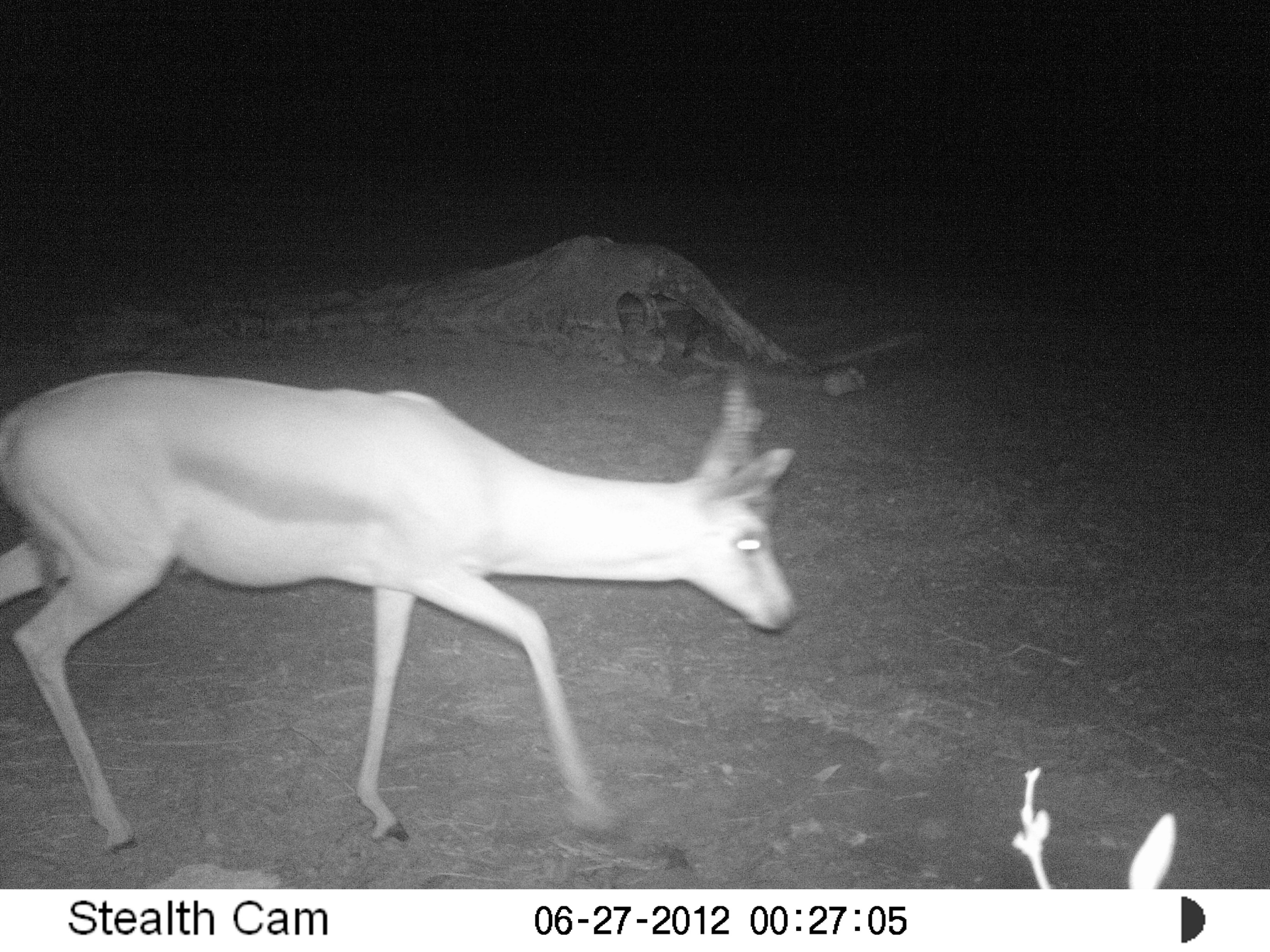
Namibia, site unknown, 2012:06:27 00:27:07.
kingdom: Animalia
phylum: Chordata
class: Mammalia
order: Artiodactyla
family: Bovidae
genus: Antidorcas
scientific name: Antidorcas marsupialis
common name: springbok